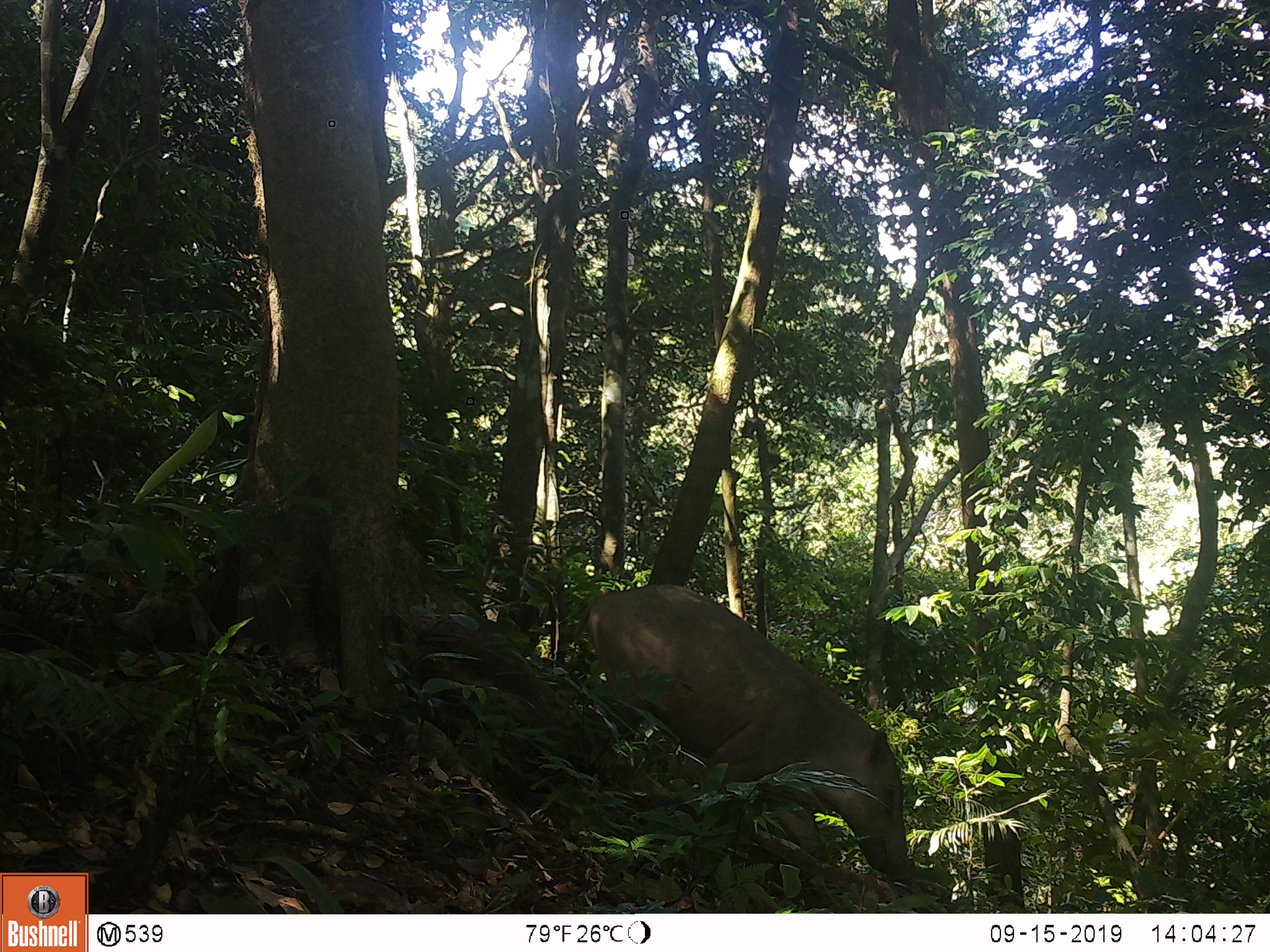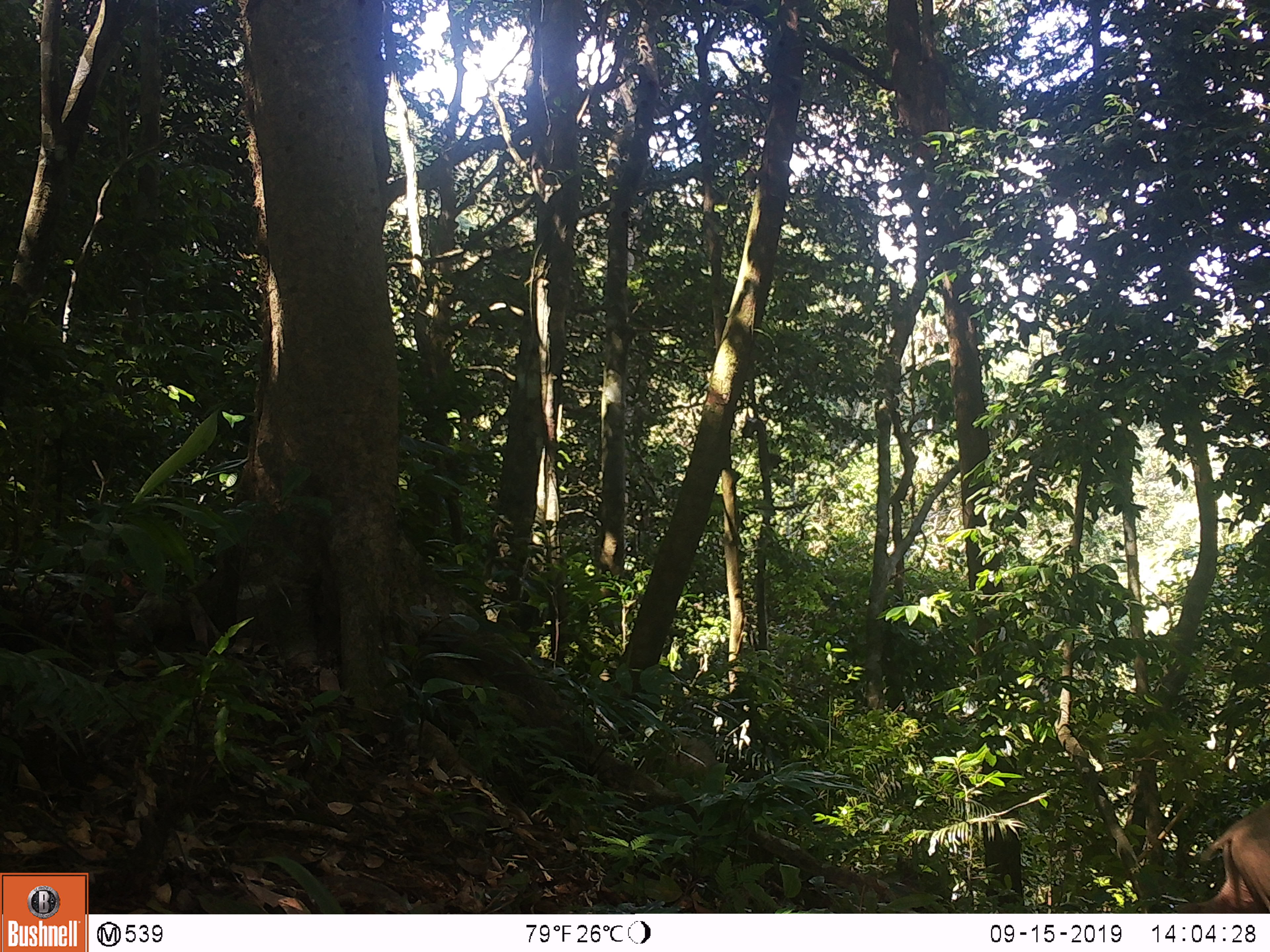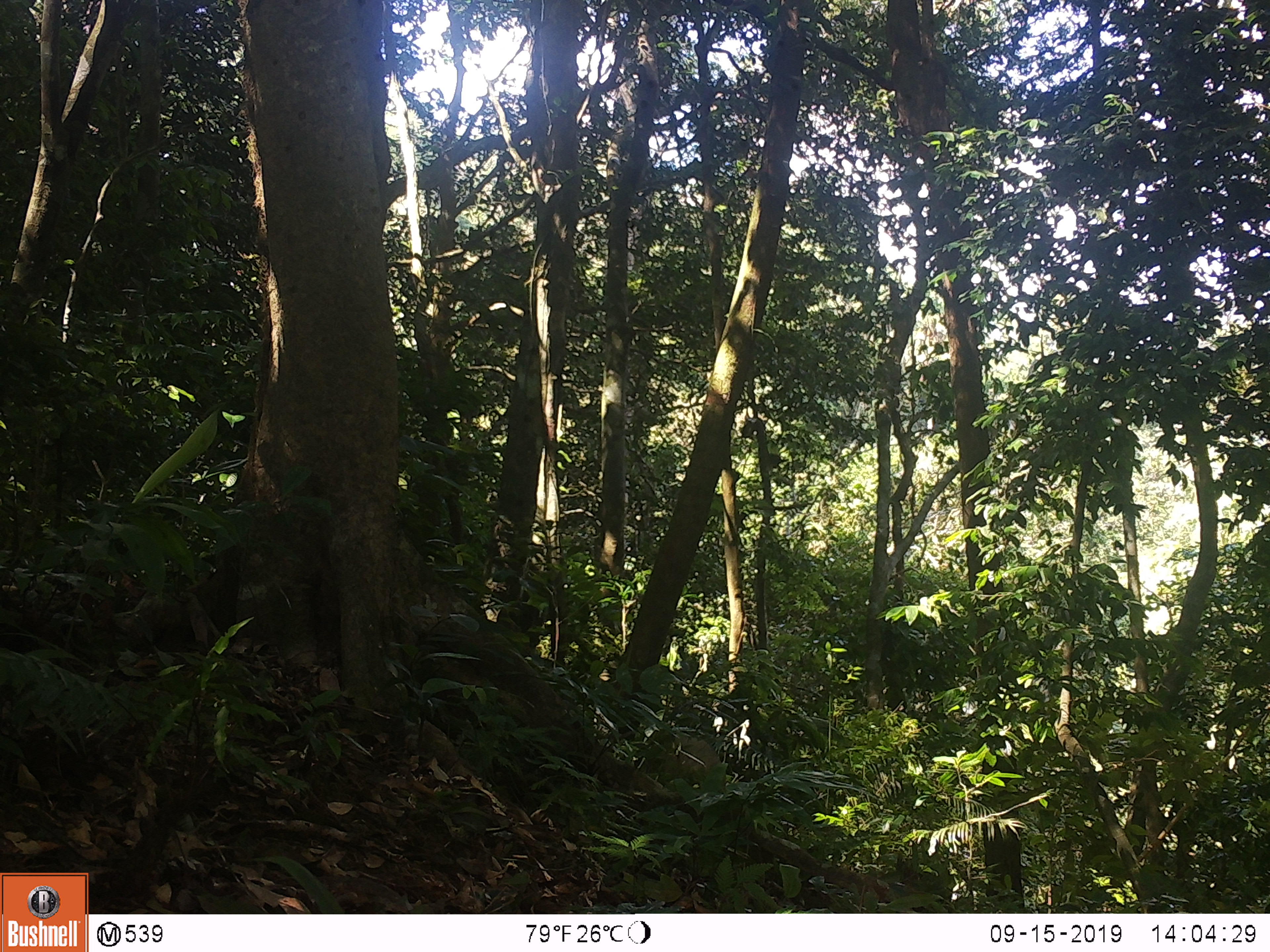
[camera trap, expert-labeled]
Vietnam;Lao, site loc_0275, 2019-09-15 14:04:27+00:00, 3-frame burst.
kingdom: Animalia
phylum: Chordata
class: Mammalia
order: Artiodactyla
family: Suidae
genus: Sus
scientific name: Sus scrofa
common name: eurasian wild pig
Eurasian wild pig (Sus scrofa). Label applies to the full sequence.